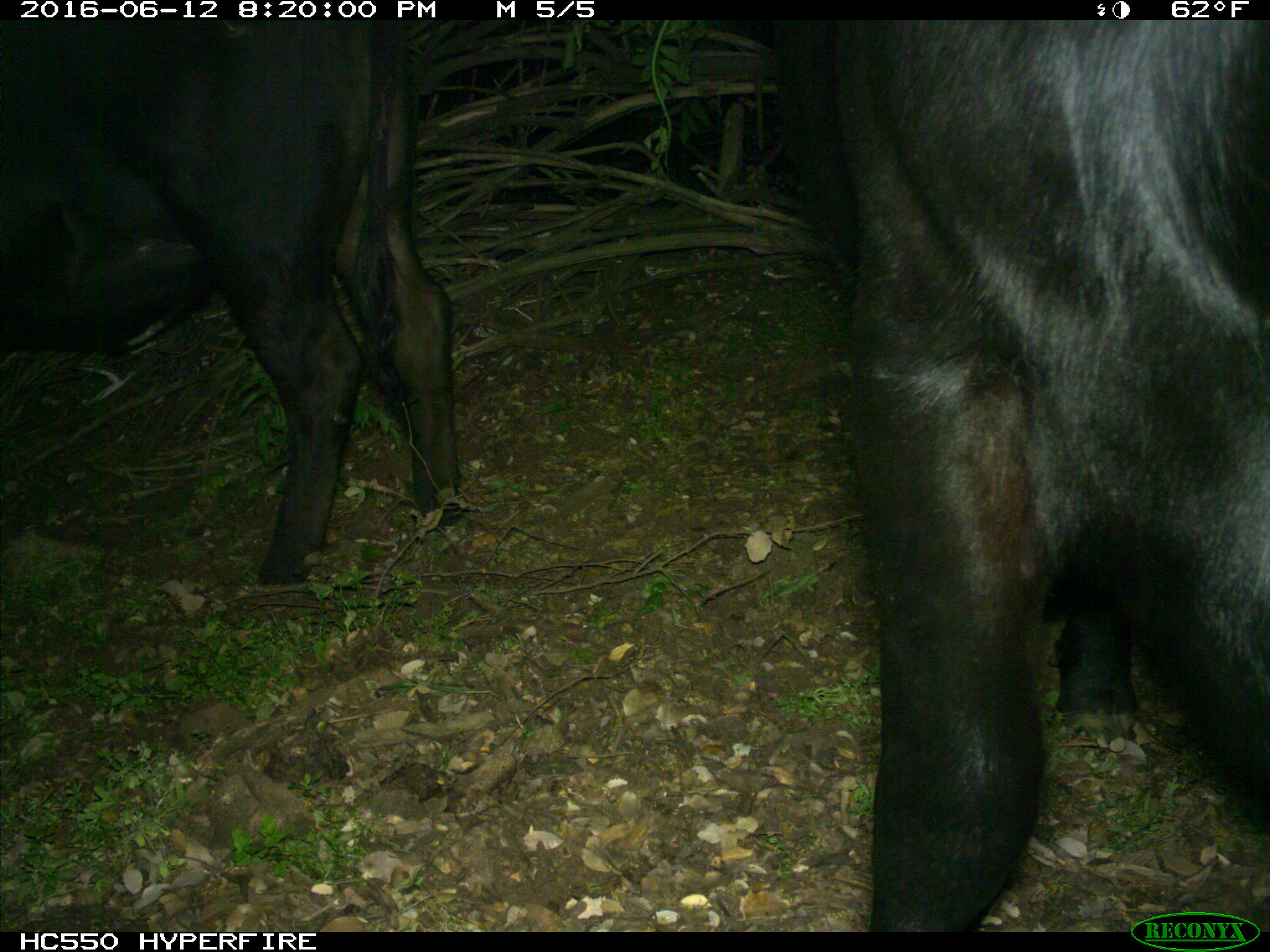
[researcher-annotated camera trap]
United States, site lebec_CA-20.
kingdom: Animalia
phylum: Chordata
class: Mammalia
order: Artiodactyla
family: Bovidae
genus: Bos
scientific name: Bos taurus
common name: domestic cow